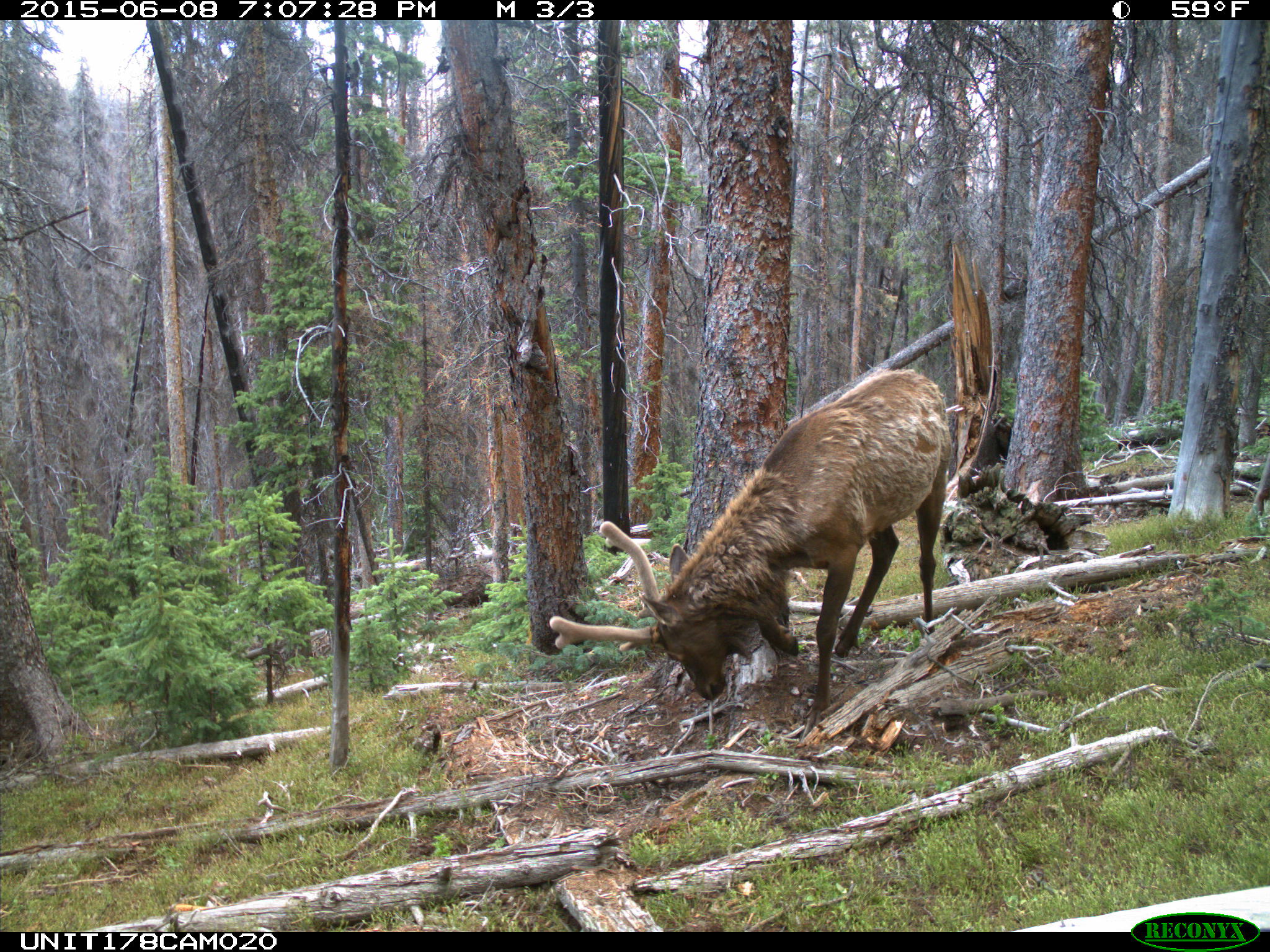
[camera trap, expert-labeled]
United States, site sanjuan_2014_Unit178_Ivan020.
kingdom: Animalia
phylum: Chordata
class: Mammalia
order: Artiodactyla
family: Cervidae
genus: Cervus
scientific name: Cervus elaphus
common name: red deer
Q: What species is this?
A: Cervus elaphus (red deer).